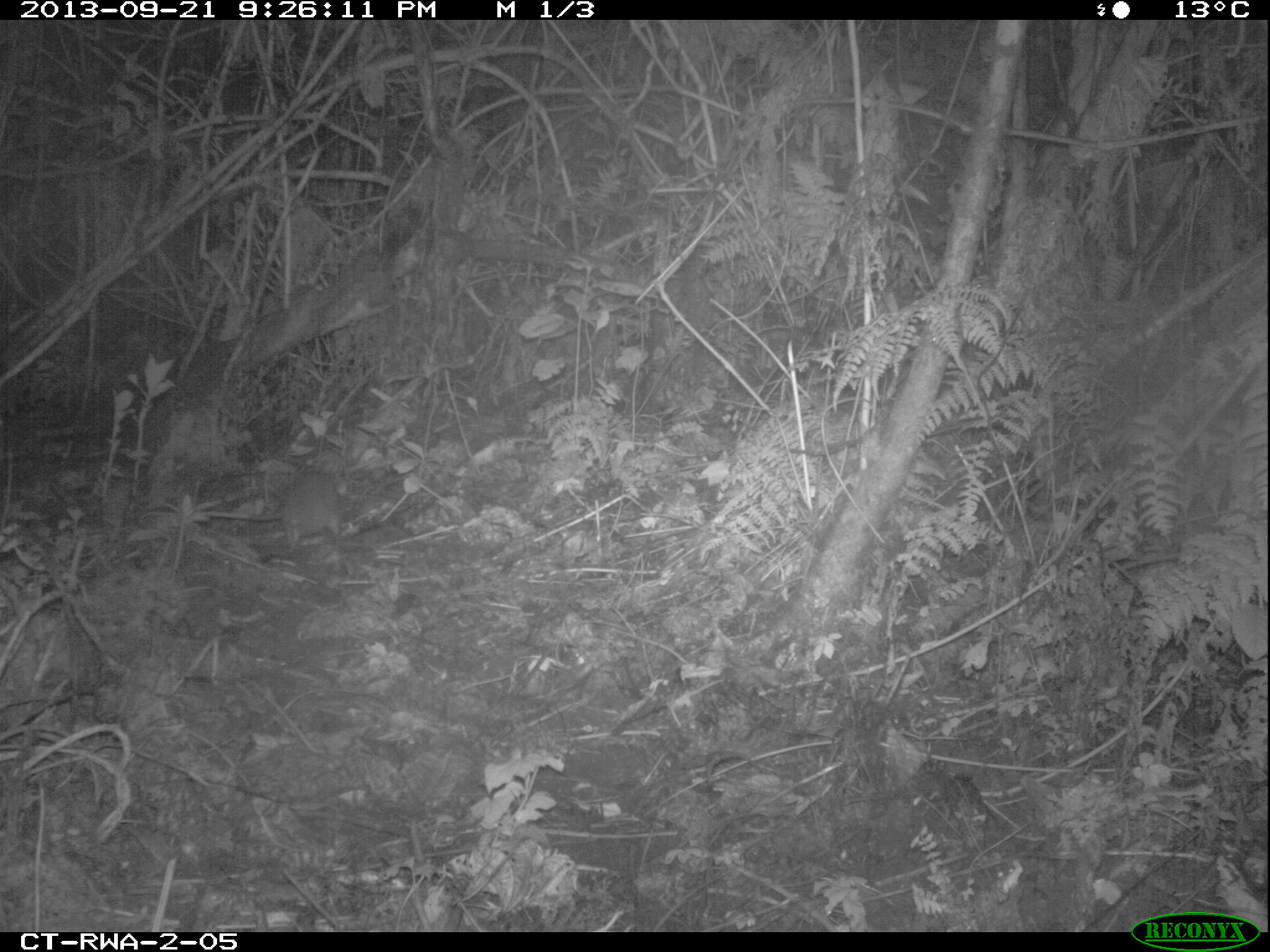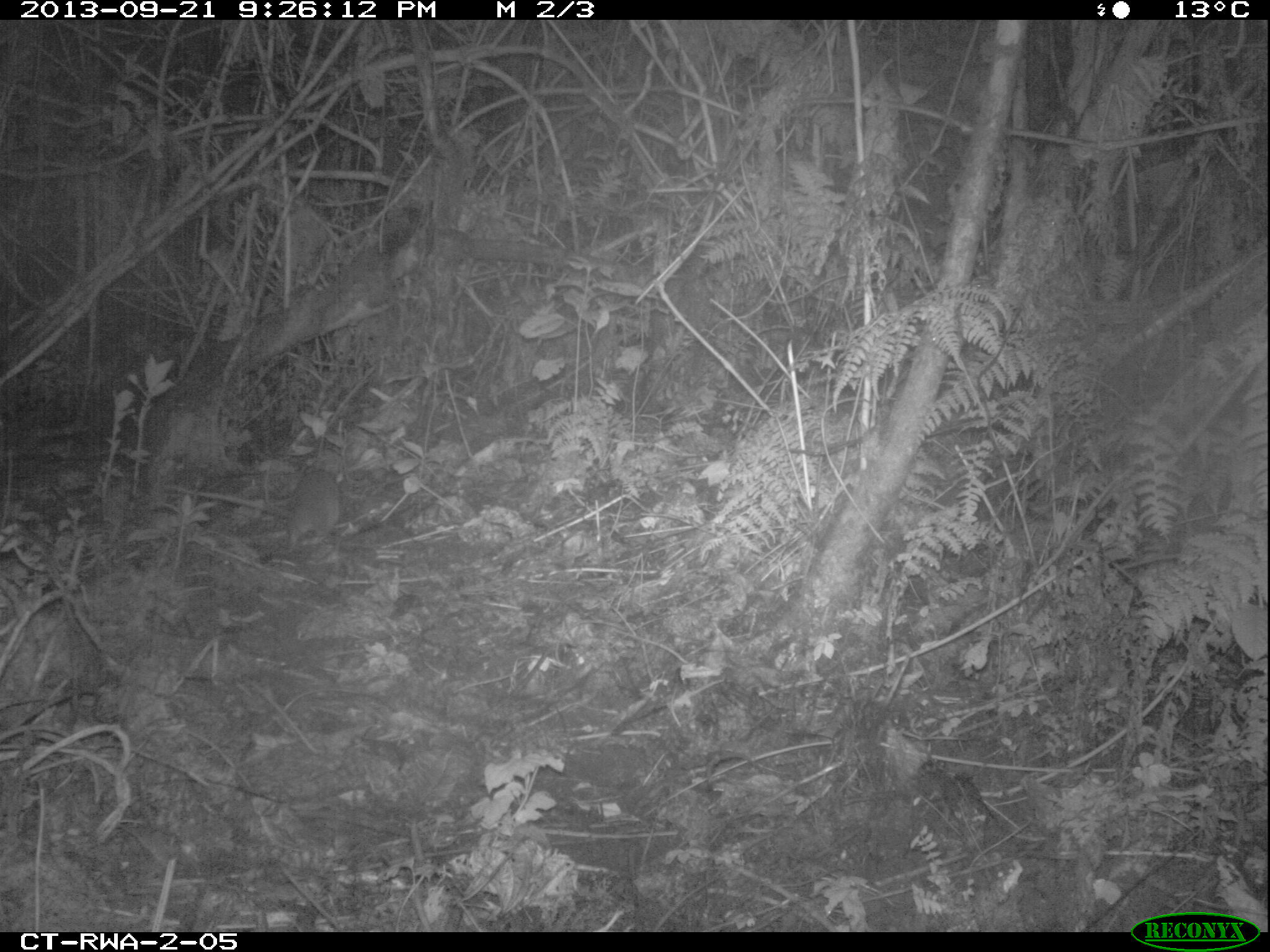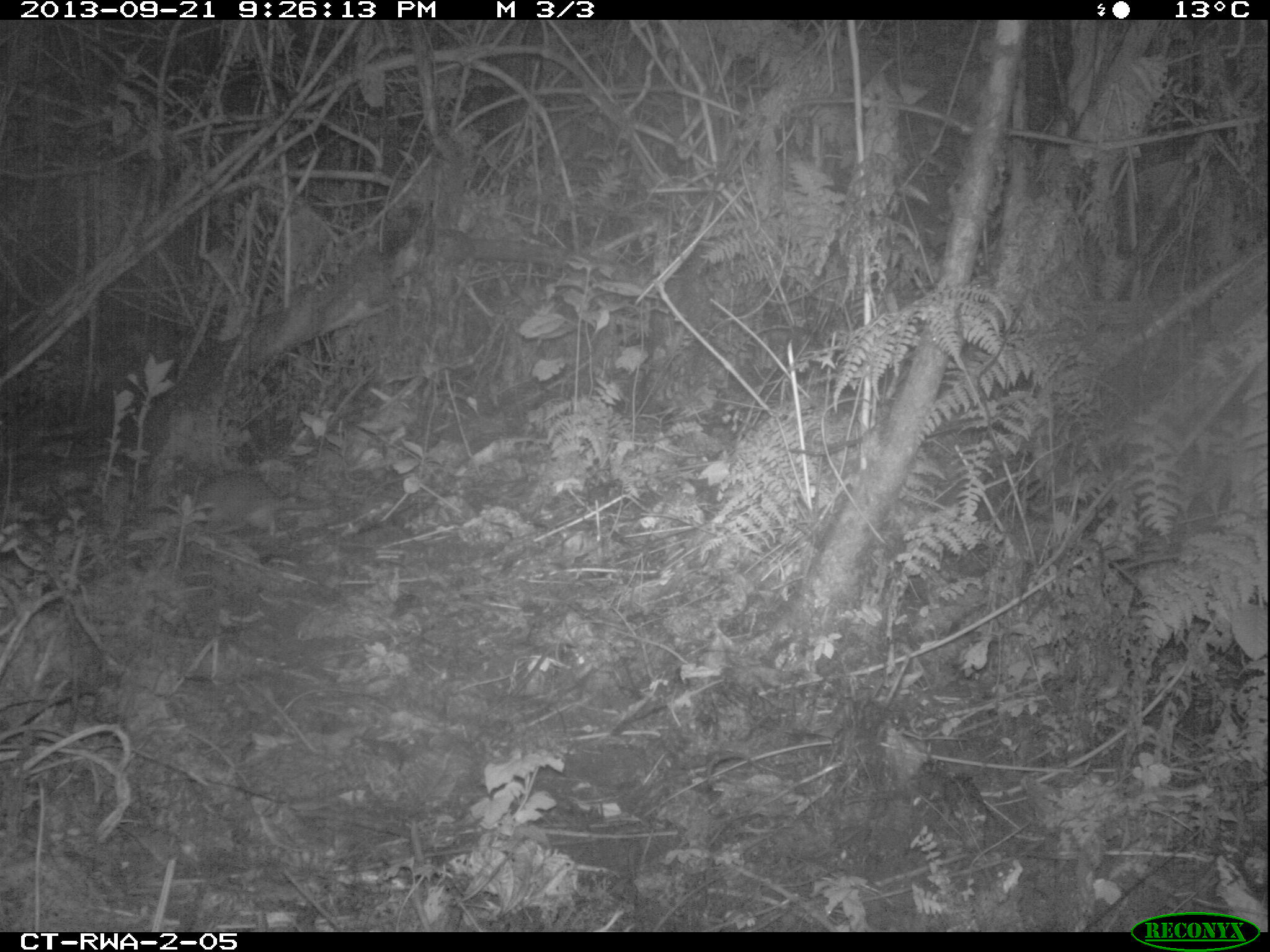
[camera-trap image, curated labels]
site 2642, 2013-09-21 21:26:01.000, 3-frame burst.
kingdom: Animalia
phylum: Chordata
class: Mammalia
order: Rodentia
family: Nesomyidae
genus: Cricetomys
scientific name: Cricetomys gambianus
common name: african giant pouched rat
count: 1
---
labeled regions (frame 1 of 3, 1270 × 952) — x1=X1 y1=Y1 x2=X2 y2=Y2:
cricetomys gambianus: x1=138 y1=471 x2=347 y2=551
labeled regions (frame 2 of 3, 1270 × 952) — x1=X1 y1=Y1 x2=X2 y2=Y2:
cricetomys gambianus: x1=161 y1=464 x2=340 y2=554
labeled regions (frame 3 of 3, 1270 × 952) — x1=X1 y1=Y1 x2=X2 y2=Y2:
cricetomys gambianus: x1=183 y1=469 x2=412 y2=538